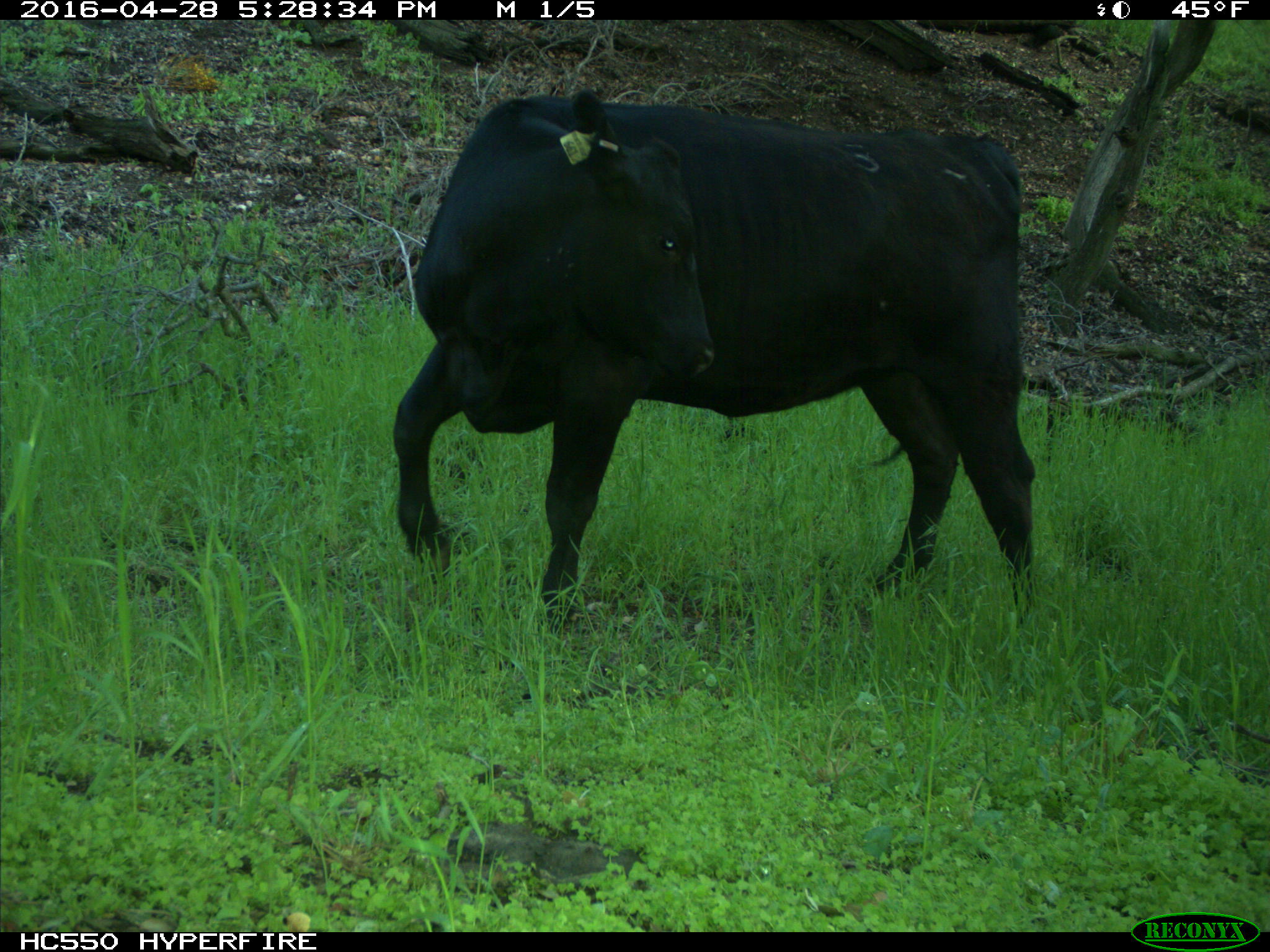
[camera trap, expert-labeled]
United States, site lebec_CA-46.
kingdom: Animalia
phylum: Chordata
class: Mammalia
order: Artiodactyla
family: Bovidae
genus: Bos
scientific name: Bos taurus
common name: domestic cow